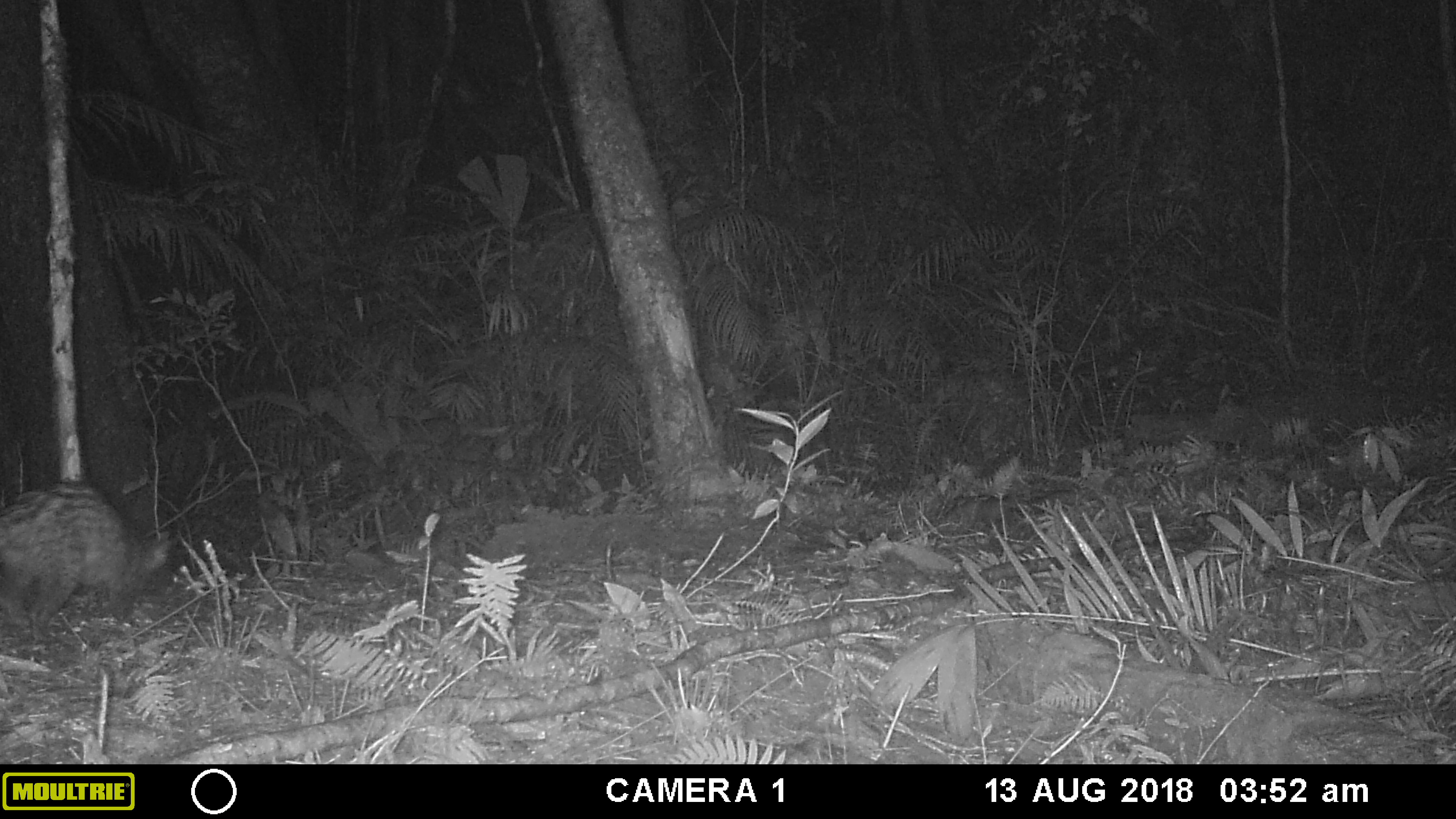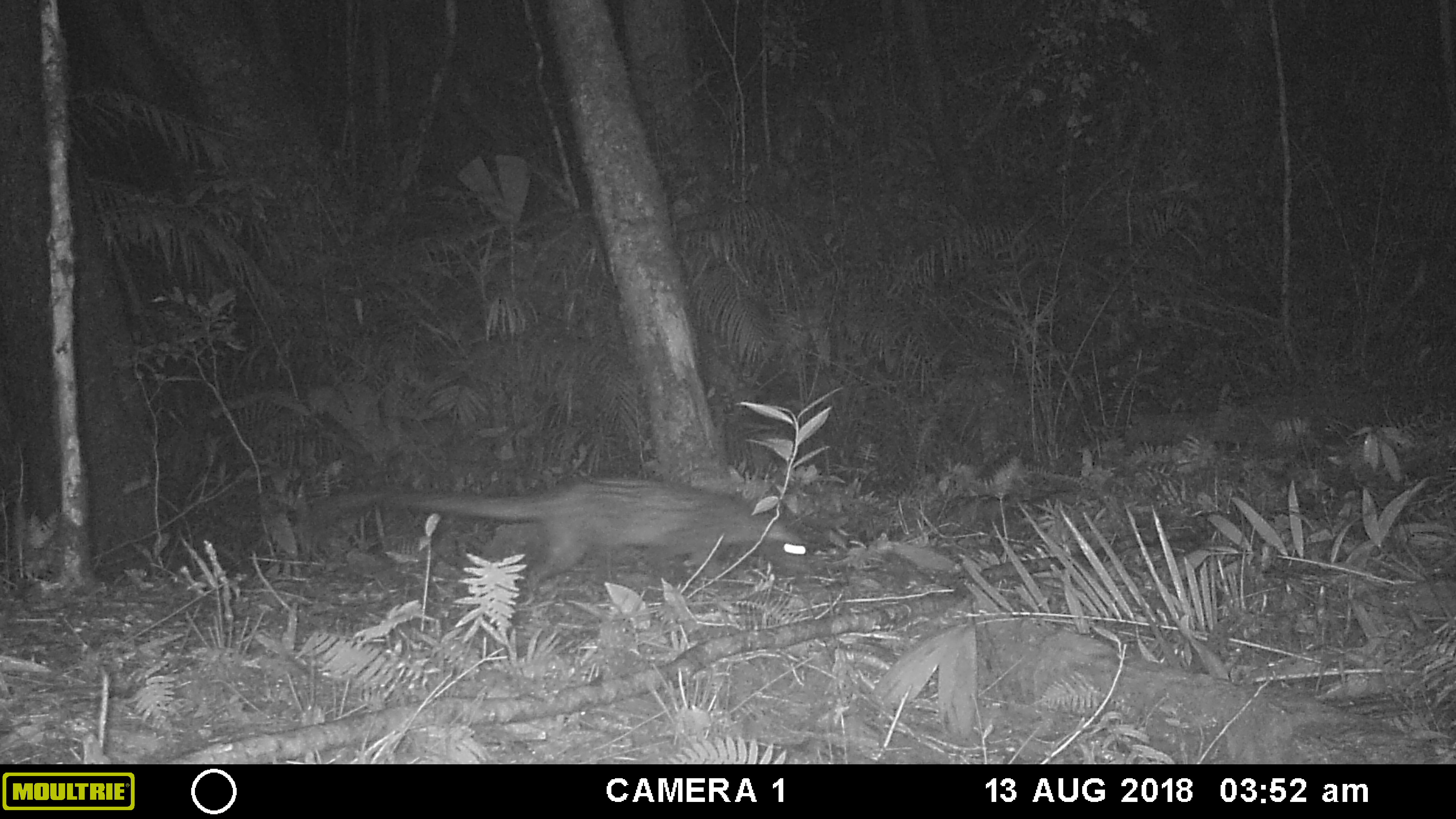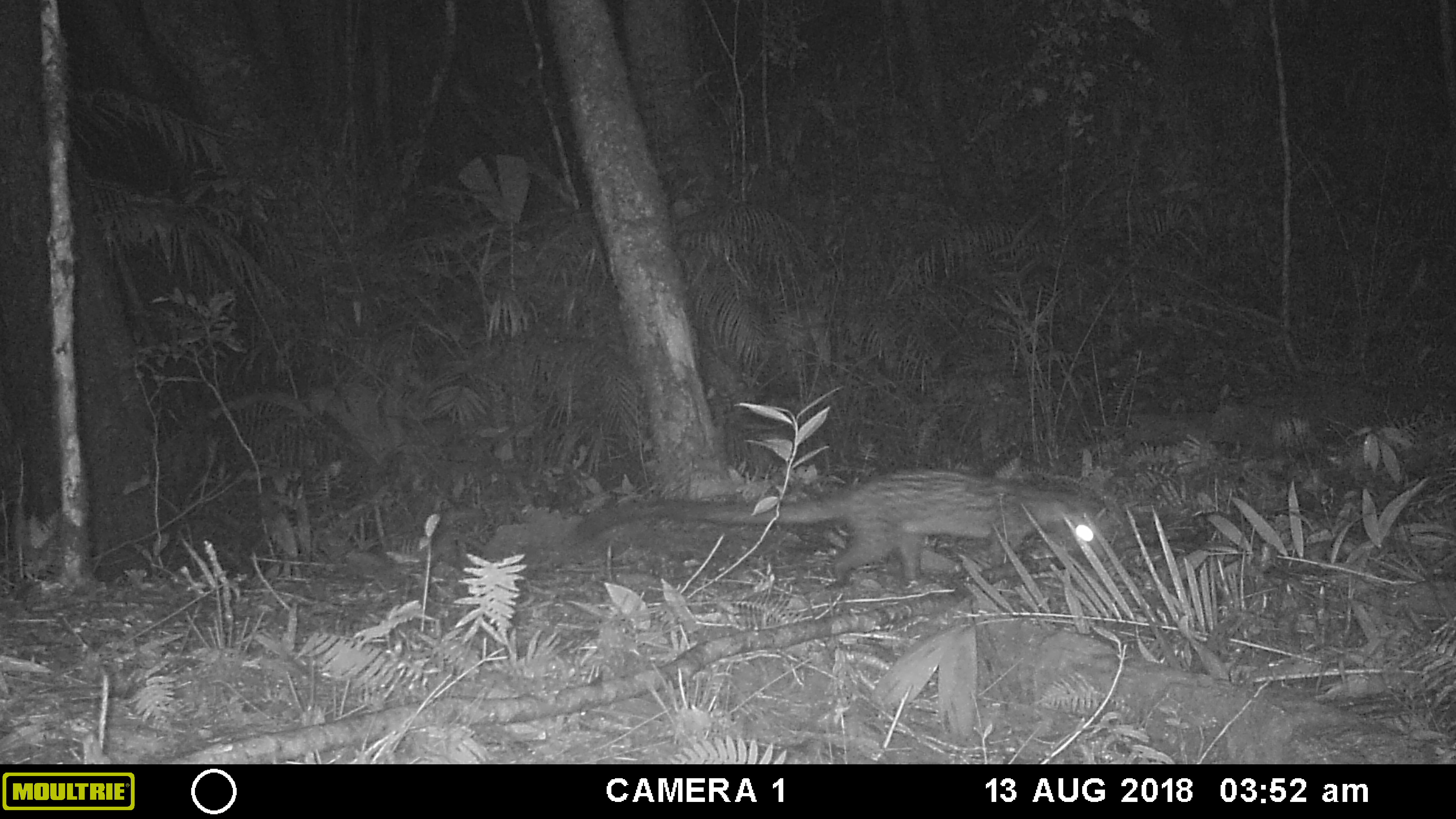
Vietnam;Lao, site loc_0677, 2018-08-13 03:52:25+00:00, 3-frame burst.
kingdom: Animalia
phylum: Chordata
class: Mammalia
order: Carnivora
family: Viverridae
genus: Paradoxurus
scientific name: Paradoxurus hermaphroditus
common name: common palm civet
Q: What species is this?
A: Common palm civet (Paradoxurus hermaphroditus).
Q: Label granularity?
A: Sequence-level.